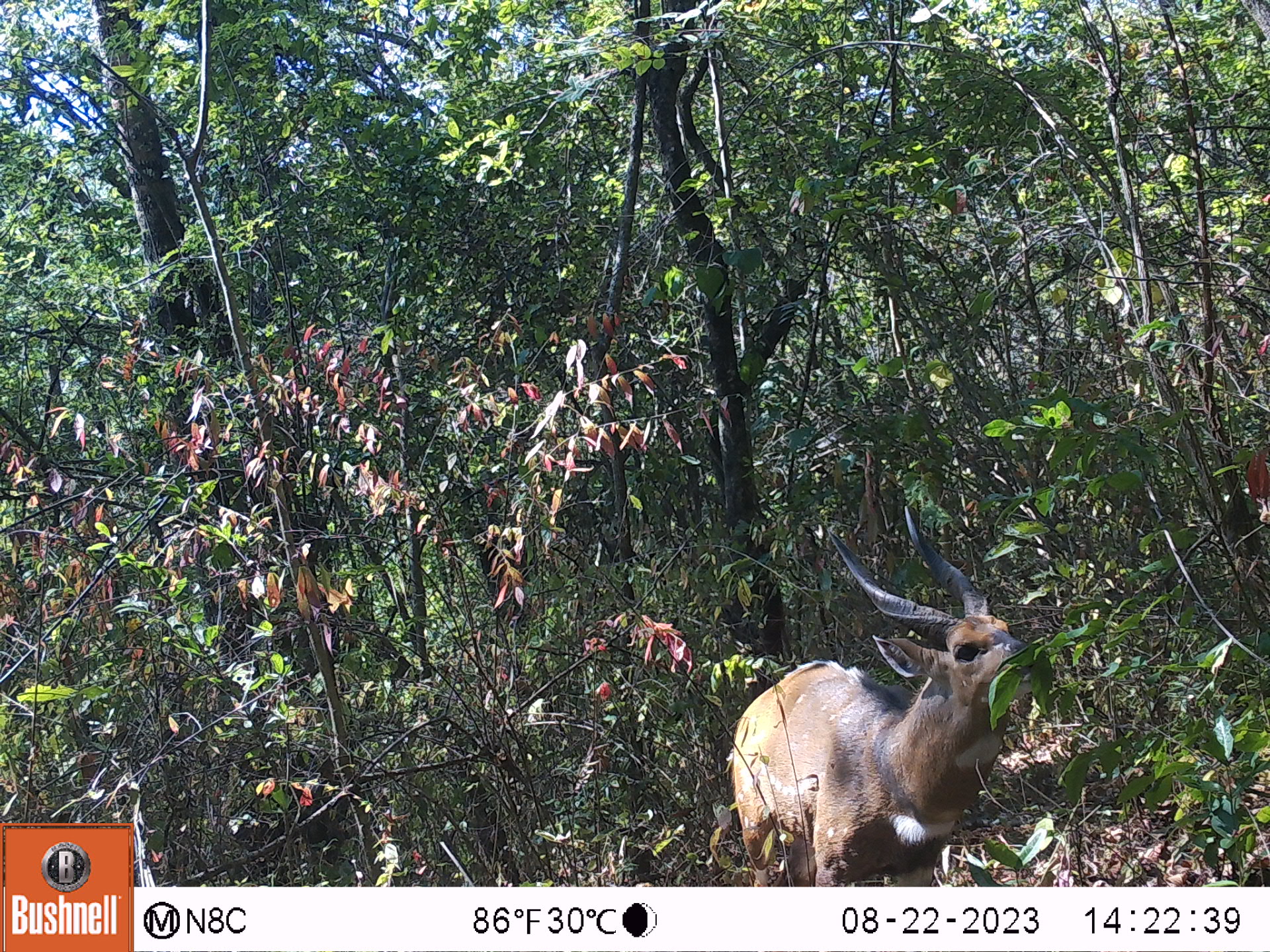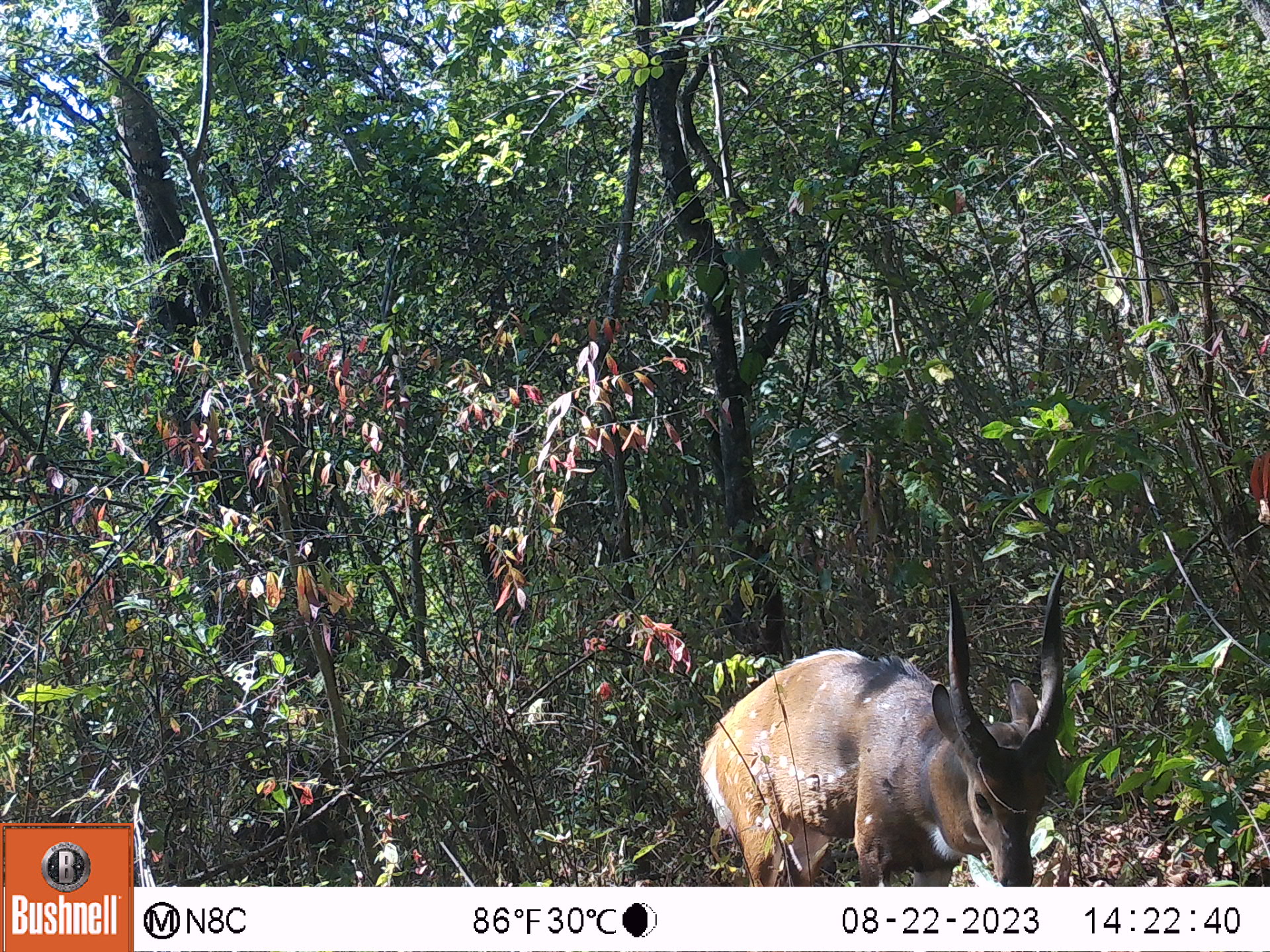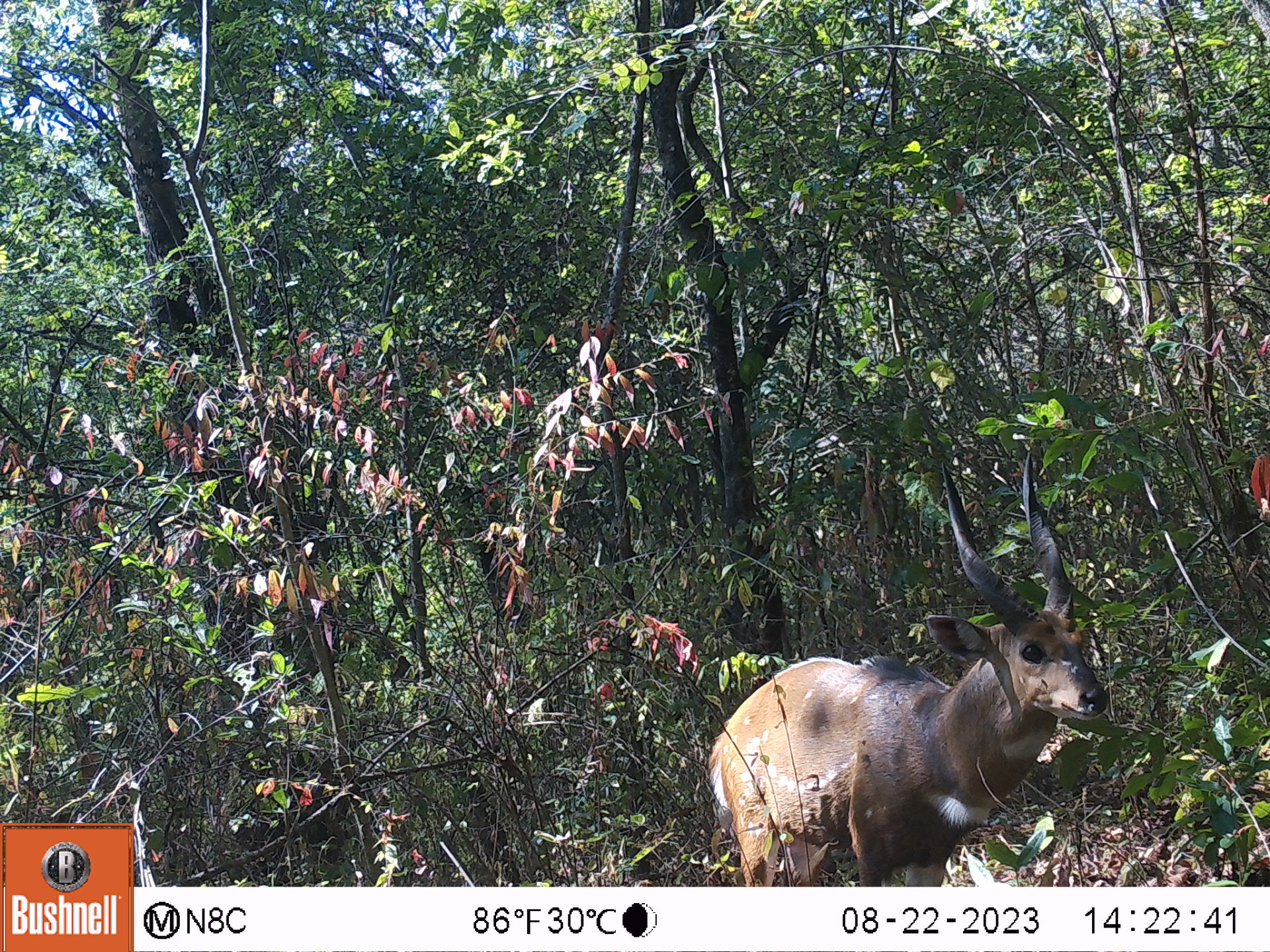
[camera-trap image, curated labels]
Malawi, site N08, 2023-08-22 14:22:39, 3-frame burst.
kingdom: Animalia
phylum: Chordata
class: Mammalia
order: Artiodactyla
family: Bovidae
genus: Tragelaphus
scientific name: Tragelaphus sylvaticus sylvaticus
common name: cape bushbuck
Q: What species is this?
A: Cape bushbuck (Tragelaphus sylvaticus sylvaticus).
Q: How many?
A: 1.